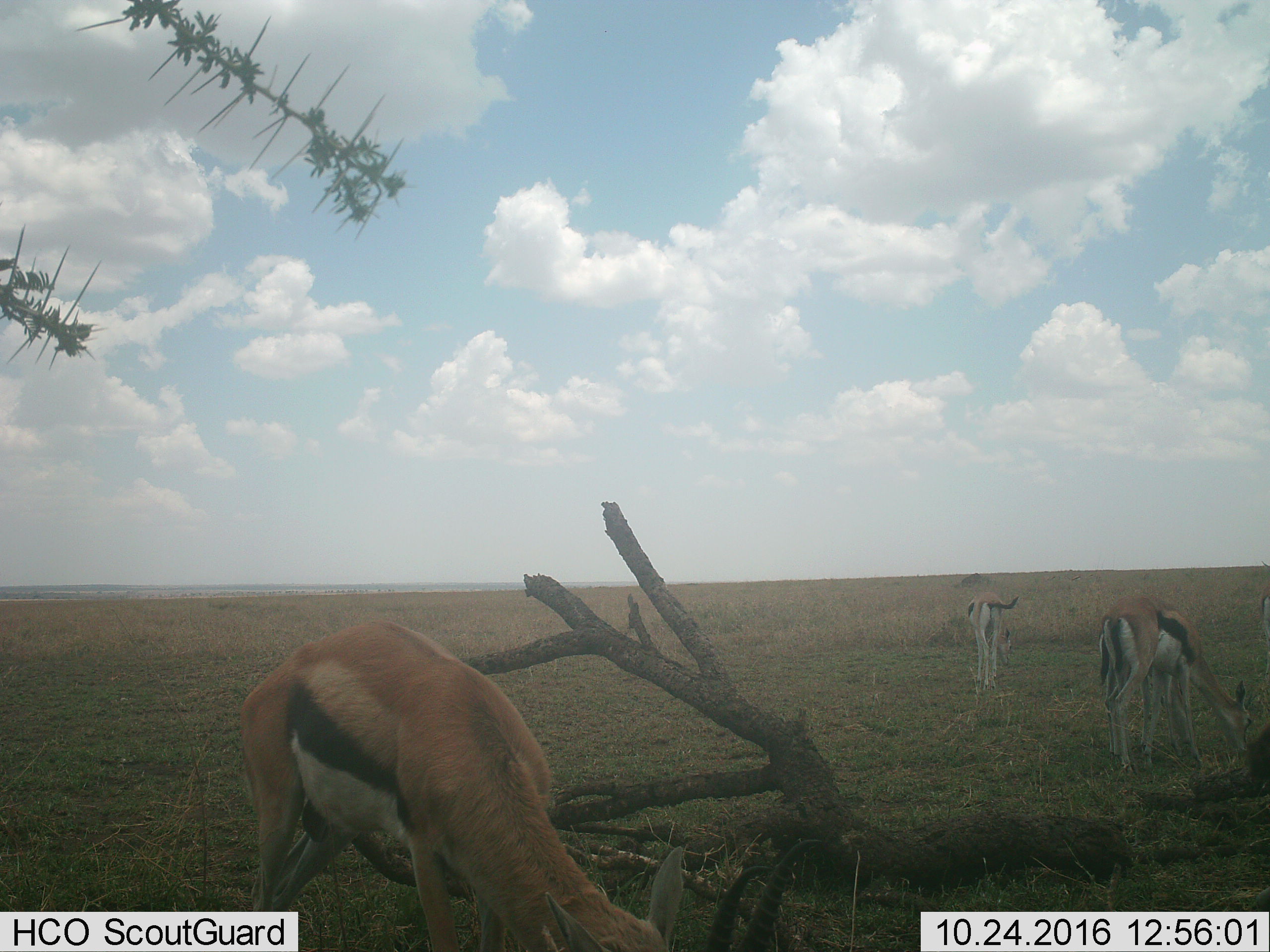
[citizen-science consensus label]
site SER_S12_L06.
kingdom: Animalia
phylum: Chordata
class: Mammalia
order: Artiodactyla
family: Bovidae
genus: Eudorcas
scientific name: Eudorcas thomsonii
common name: thomson's gazelle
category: gazellethomsons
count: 3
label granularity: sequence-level